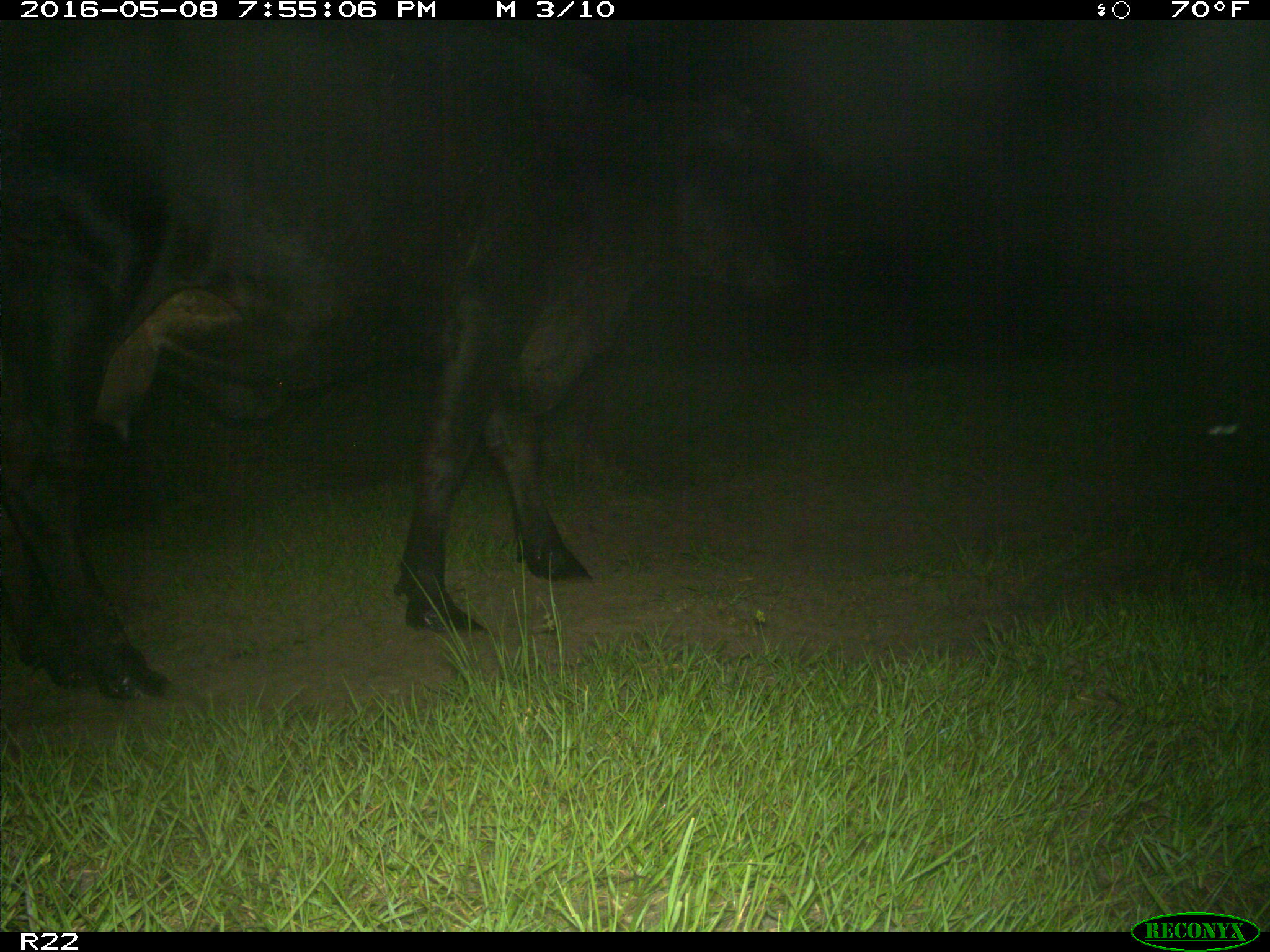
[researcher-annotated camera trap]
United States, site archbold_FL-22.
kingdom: Animalia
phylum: Chordata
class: Mammalia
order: Artiodactyla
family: Bovidae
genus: Bos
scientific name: Bos taurus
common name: domestic cow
Bos taurus (domestic cow).